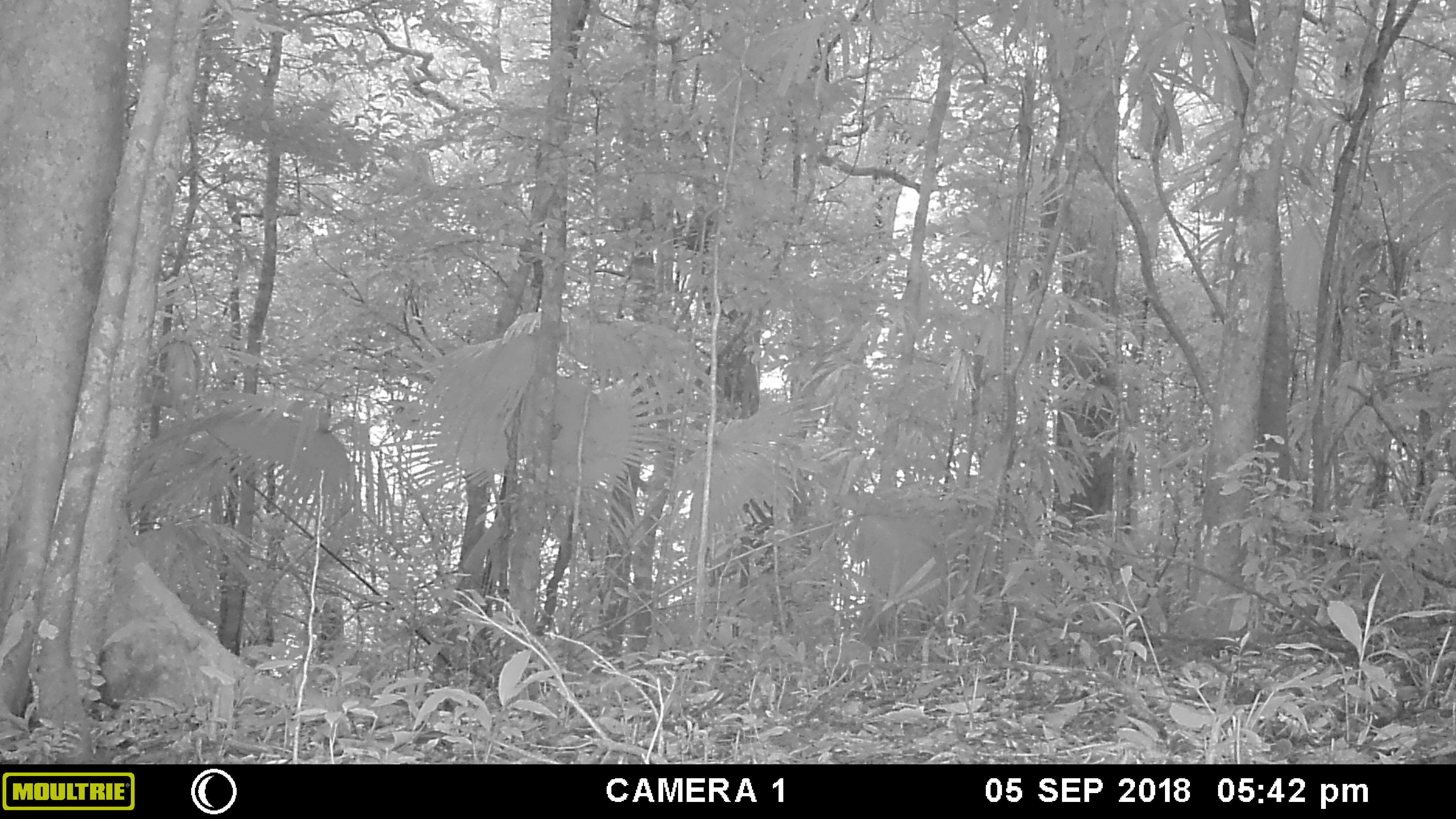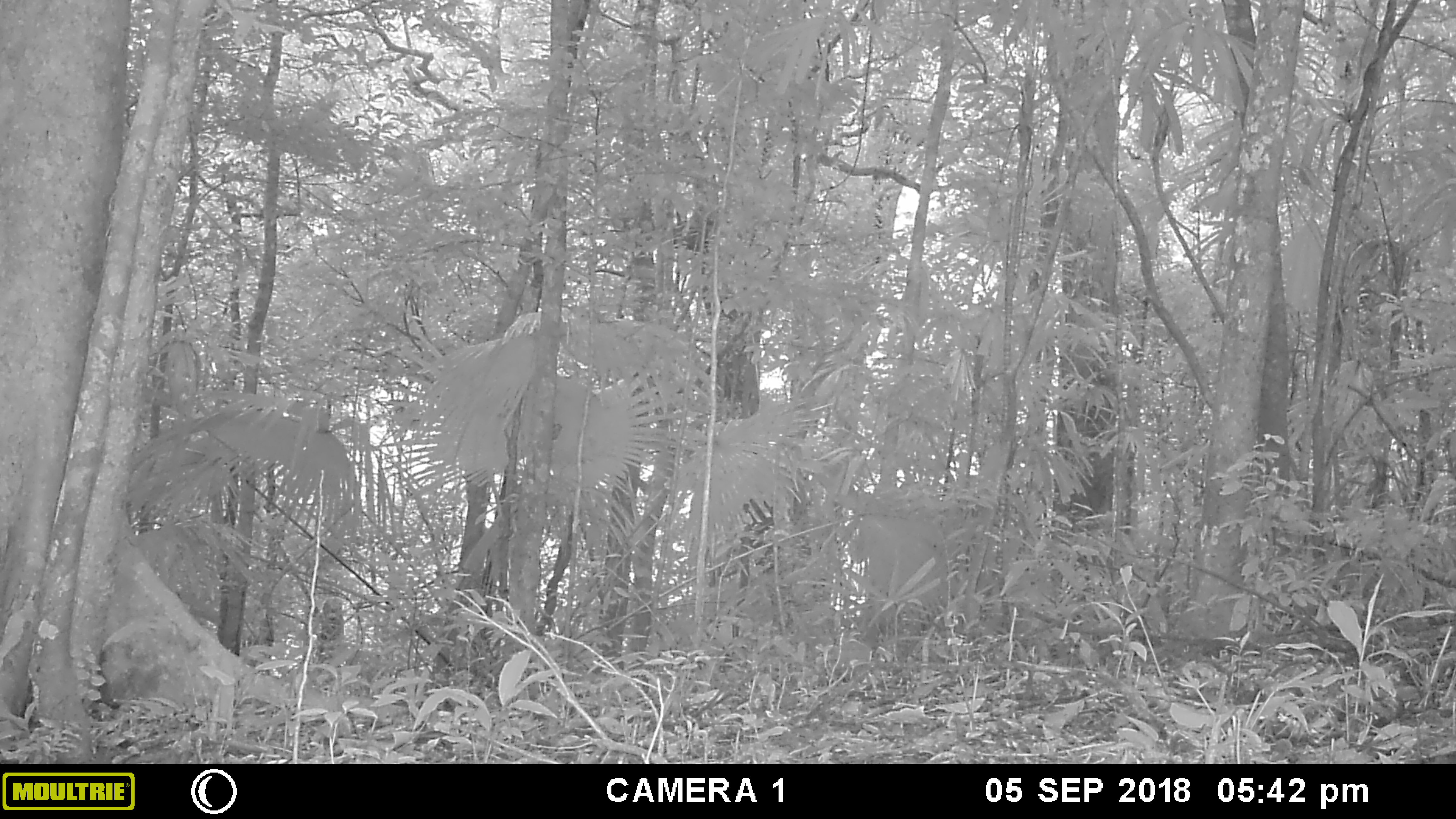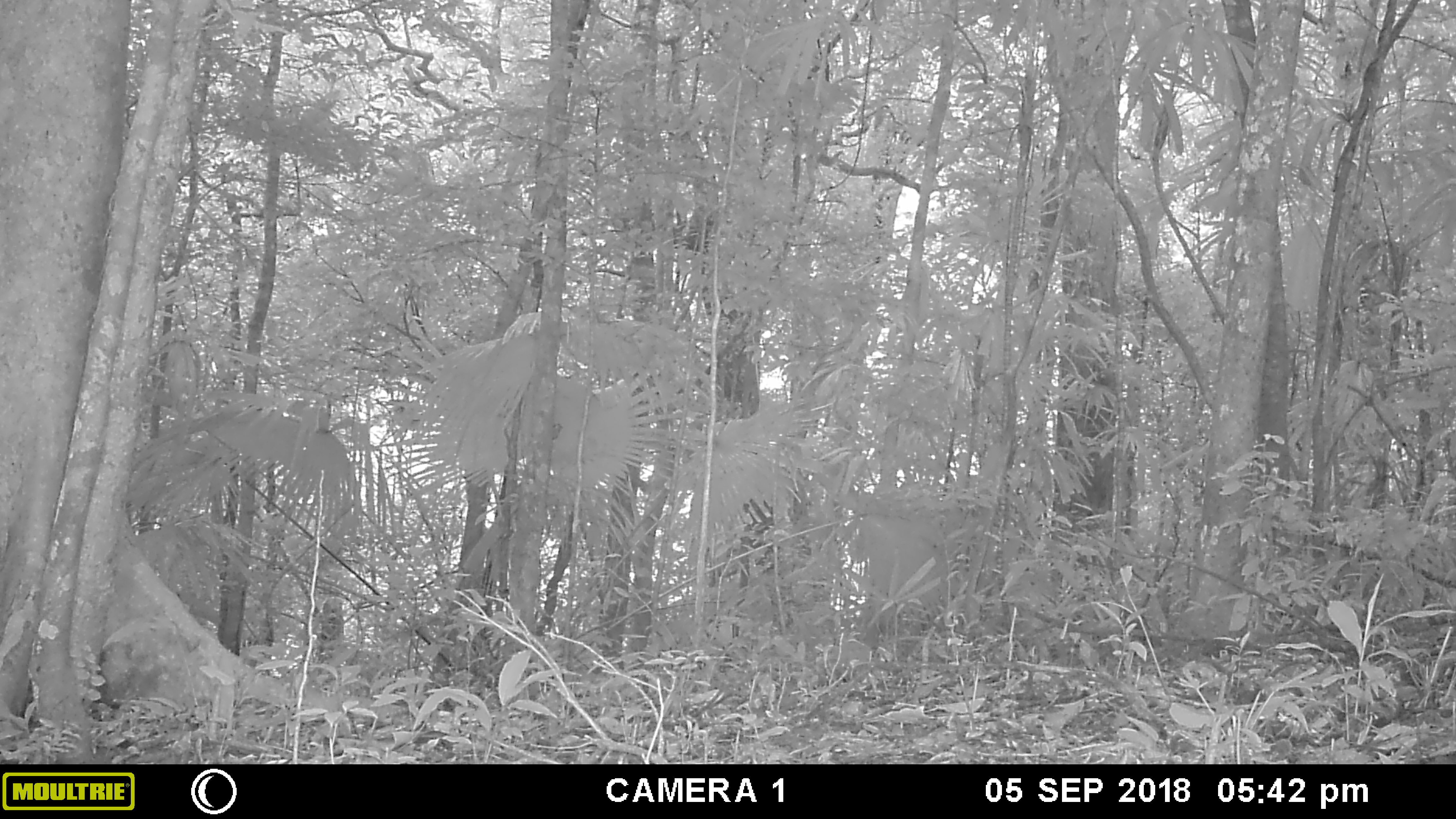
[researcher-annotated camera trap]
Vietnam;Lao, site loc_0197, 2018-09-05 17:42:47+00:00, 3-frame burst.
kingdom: Animalia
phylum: Chordata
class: Mammalia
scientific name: Mammalia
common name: mammal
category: unidentified mammal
Unidentified mammal (mammal) (Mammalia). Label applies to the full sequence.